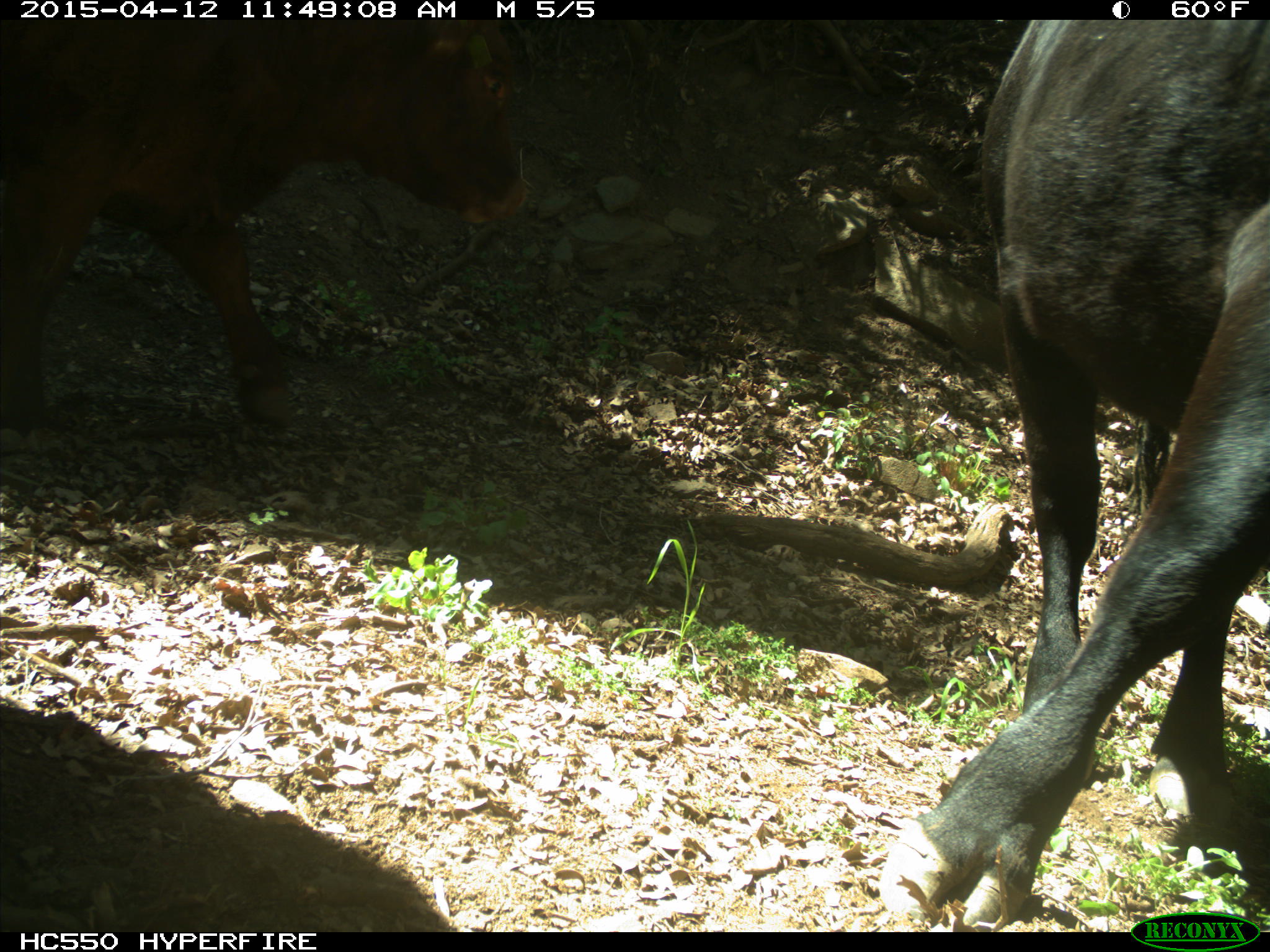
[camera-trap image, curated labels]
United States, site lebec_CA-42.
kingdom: Animalia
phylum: Chordata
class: Mammalia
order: Artiodactyla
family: Bovidae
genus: Bos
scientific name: Bos taurus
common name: domestic cow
Bos taurus (domestic cow).